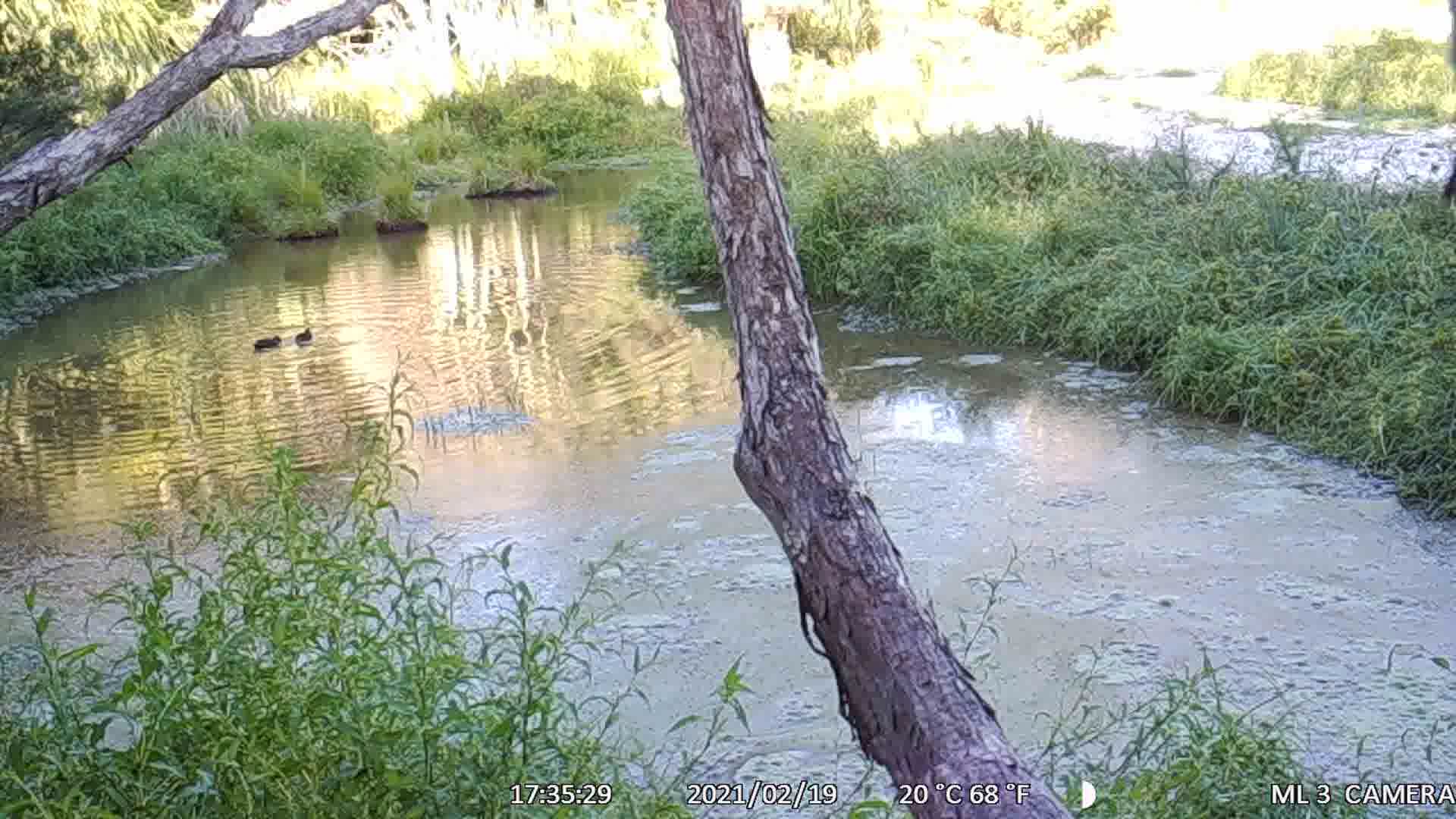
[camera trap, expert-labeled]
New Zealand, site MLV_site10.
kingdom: Animalia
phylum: Chordata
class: Aves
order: Anseriformes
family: Anatidae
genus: Anas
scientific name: Anas chlorotis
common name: brown teal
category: pateke